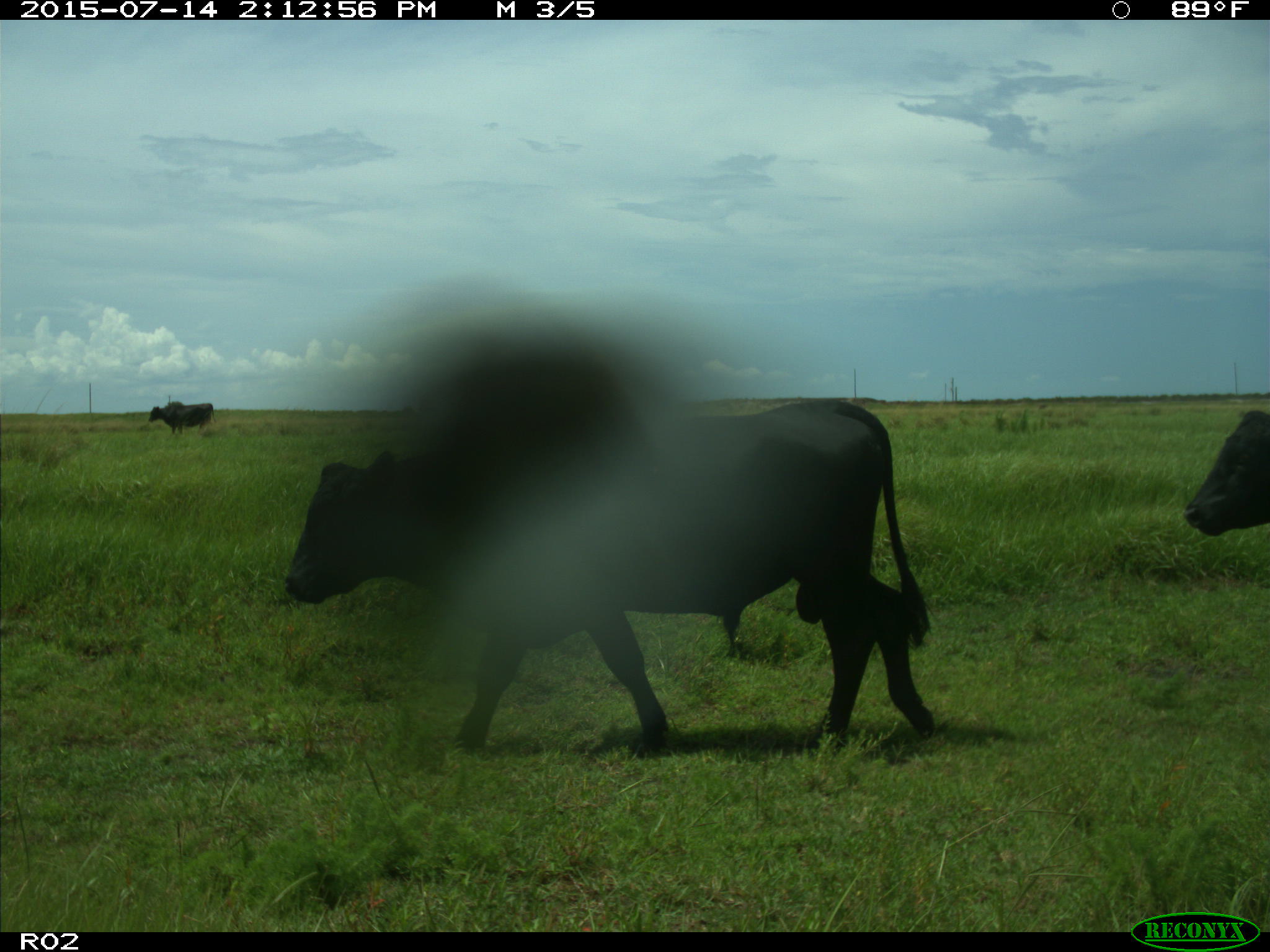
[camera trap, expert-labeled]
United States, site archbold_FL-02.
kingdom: Animalia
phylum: Chordata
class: Mammalia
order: Artiodactyla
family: Bovidae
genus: Bos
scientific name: Bos taurus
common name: domestic cow